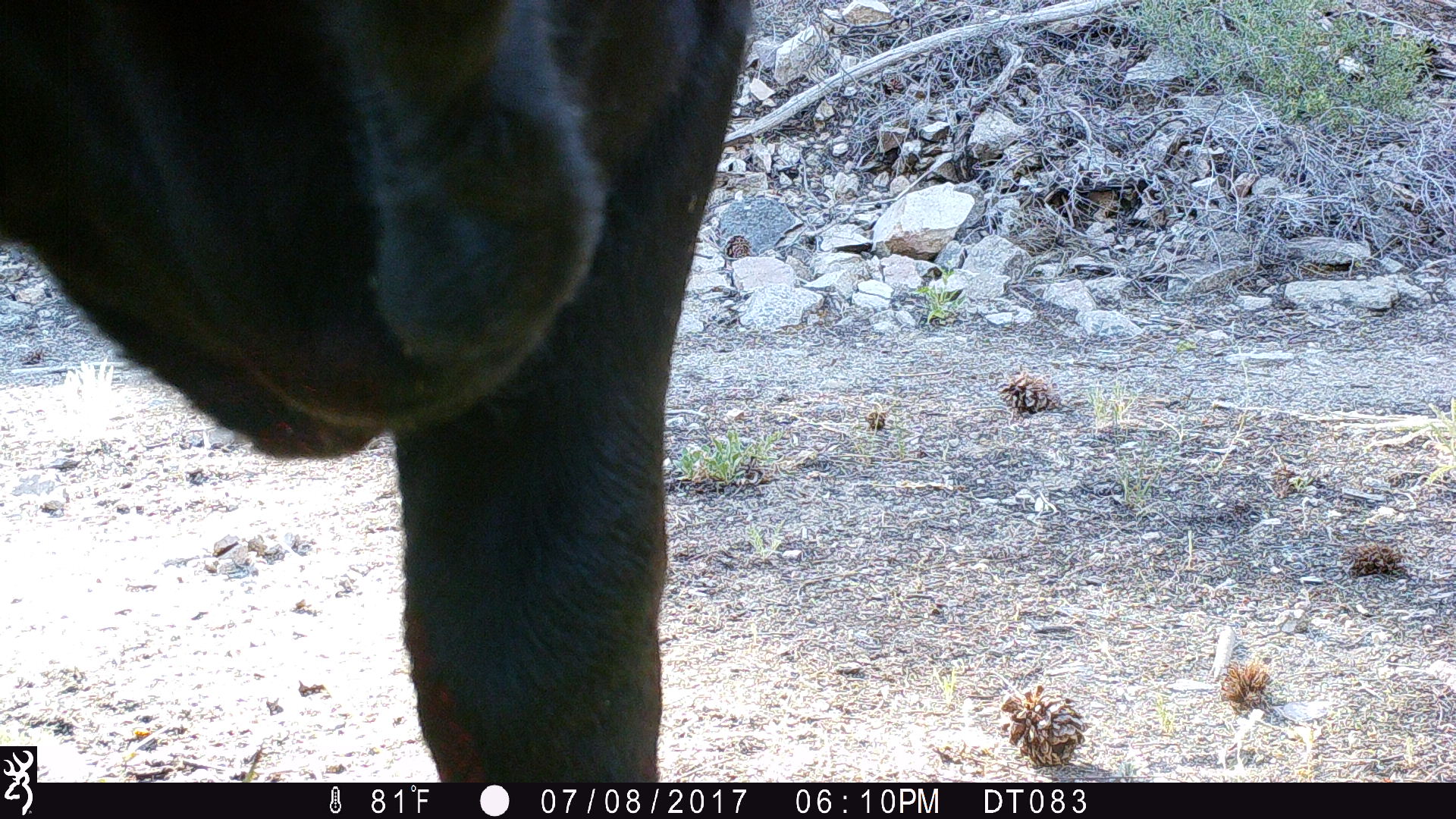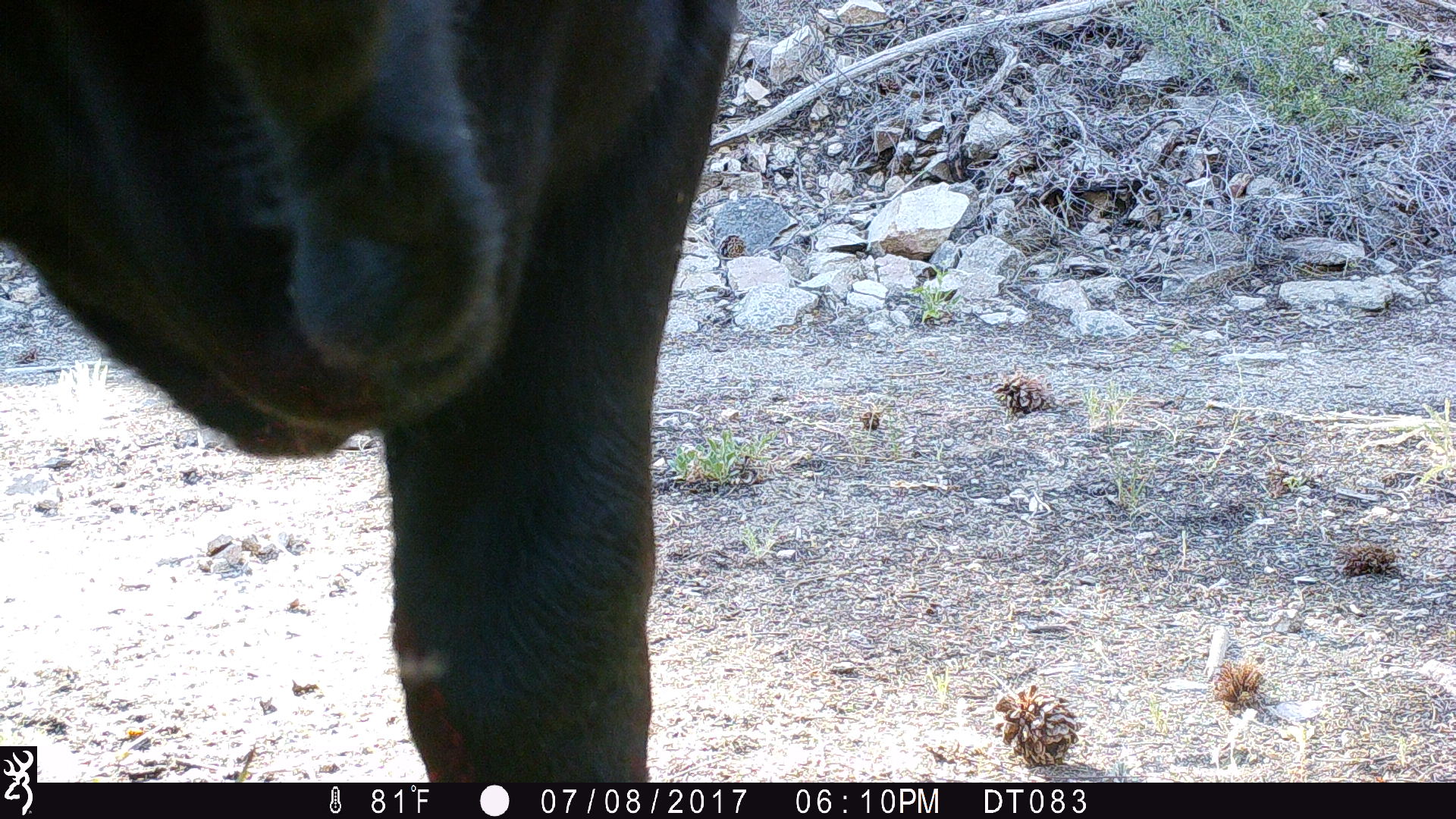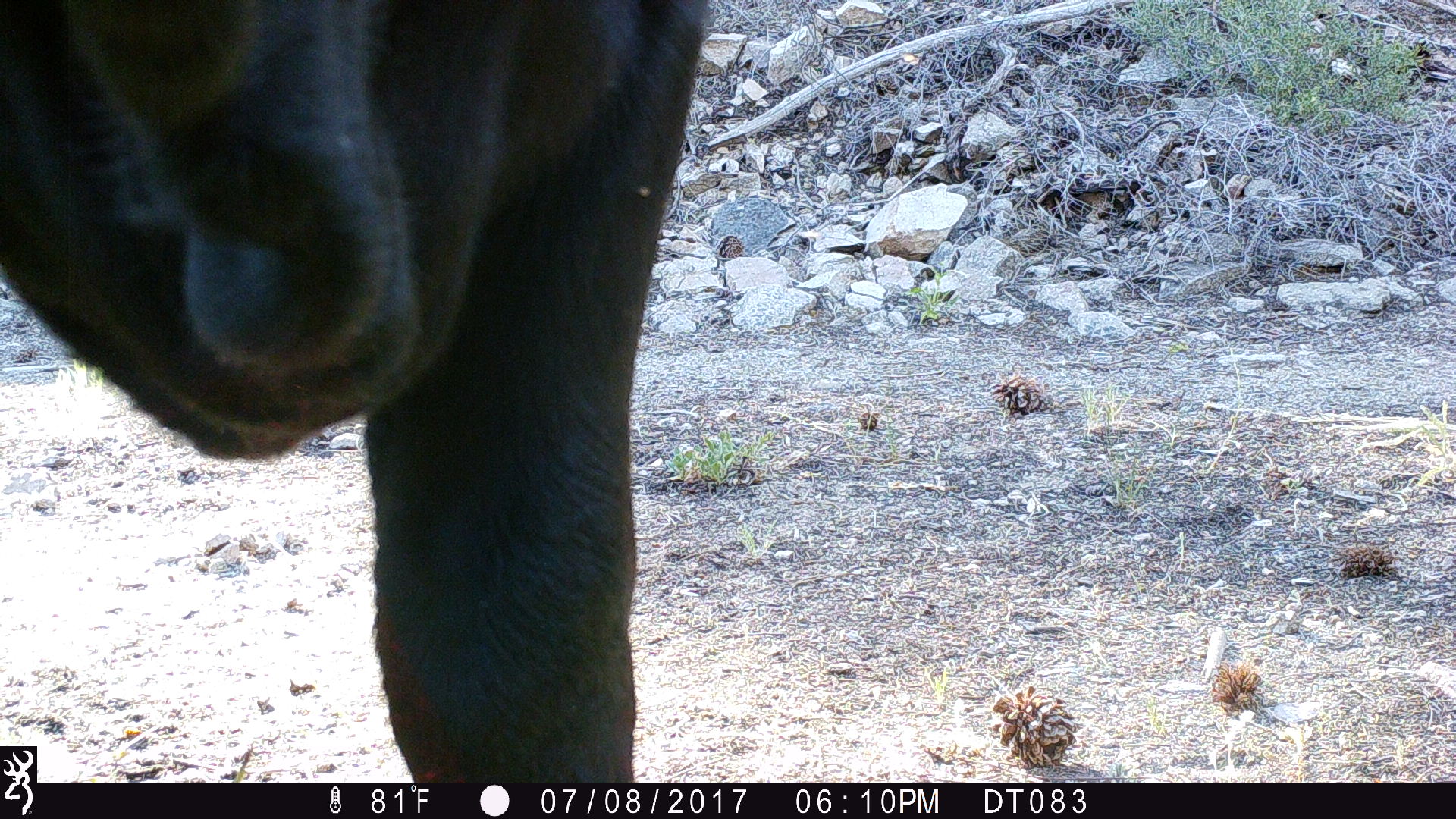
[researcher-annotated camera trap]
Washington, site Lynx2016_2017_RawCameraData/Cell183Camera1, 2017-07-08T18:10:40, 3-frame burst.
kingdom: Animalia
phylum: Chordata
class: Mammalia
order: Artiodactyla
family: Bovidae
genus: Bos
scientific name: Bos taurus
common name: domestic cattle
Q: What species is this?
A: Domestic cattle (Bos taurus).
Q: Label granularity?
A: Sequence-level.